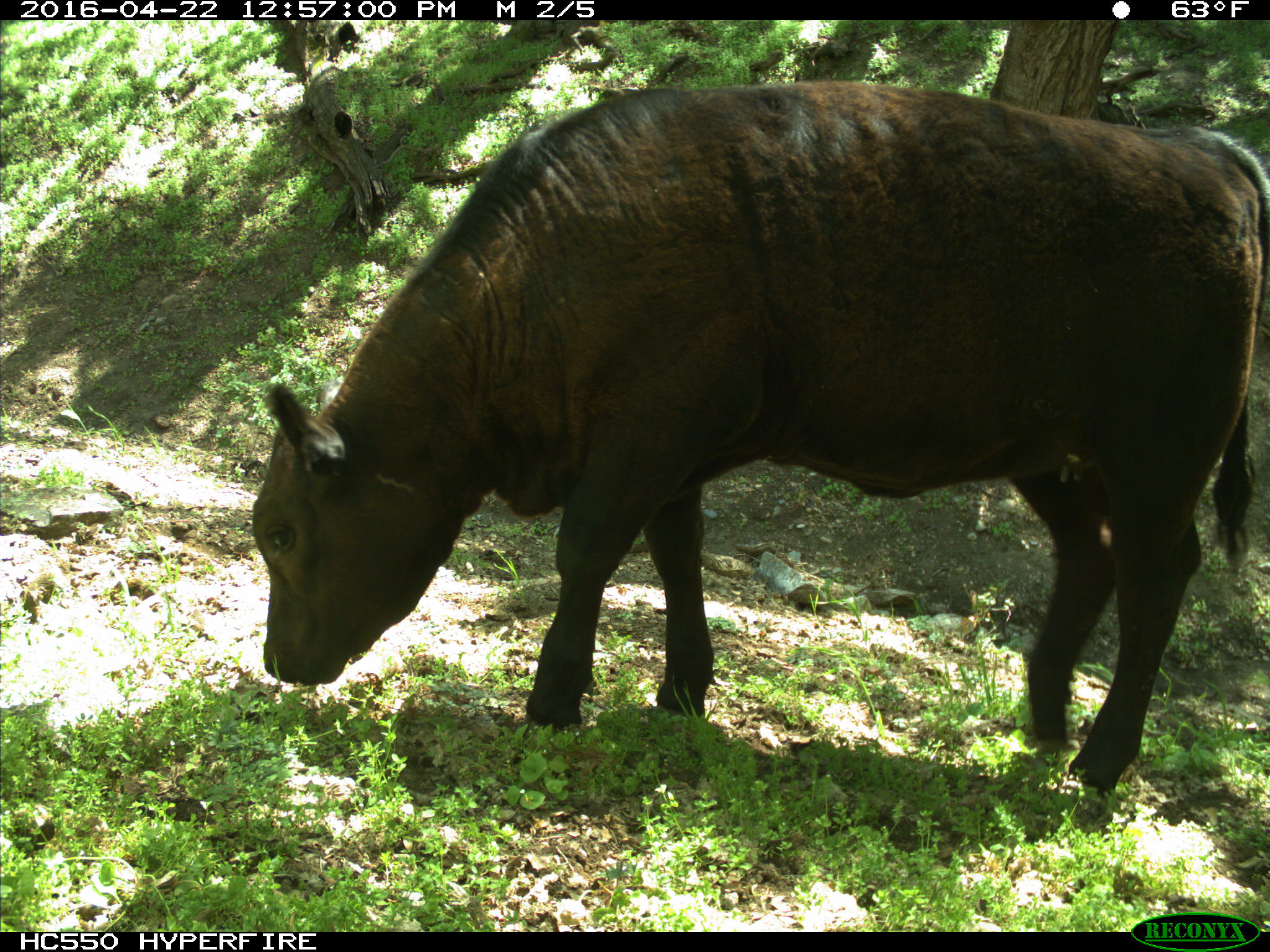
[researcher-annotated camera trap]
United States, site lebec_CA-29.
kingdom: Animalia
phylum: Chordata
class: Mammalia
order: Artiodactyla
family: Bovidae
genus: Bos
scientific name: Bos taurus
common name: domestic cow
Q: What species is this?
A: Bos taurus (domestic cow).